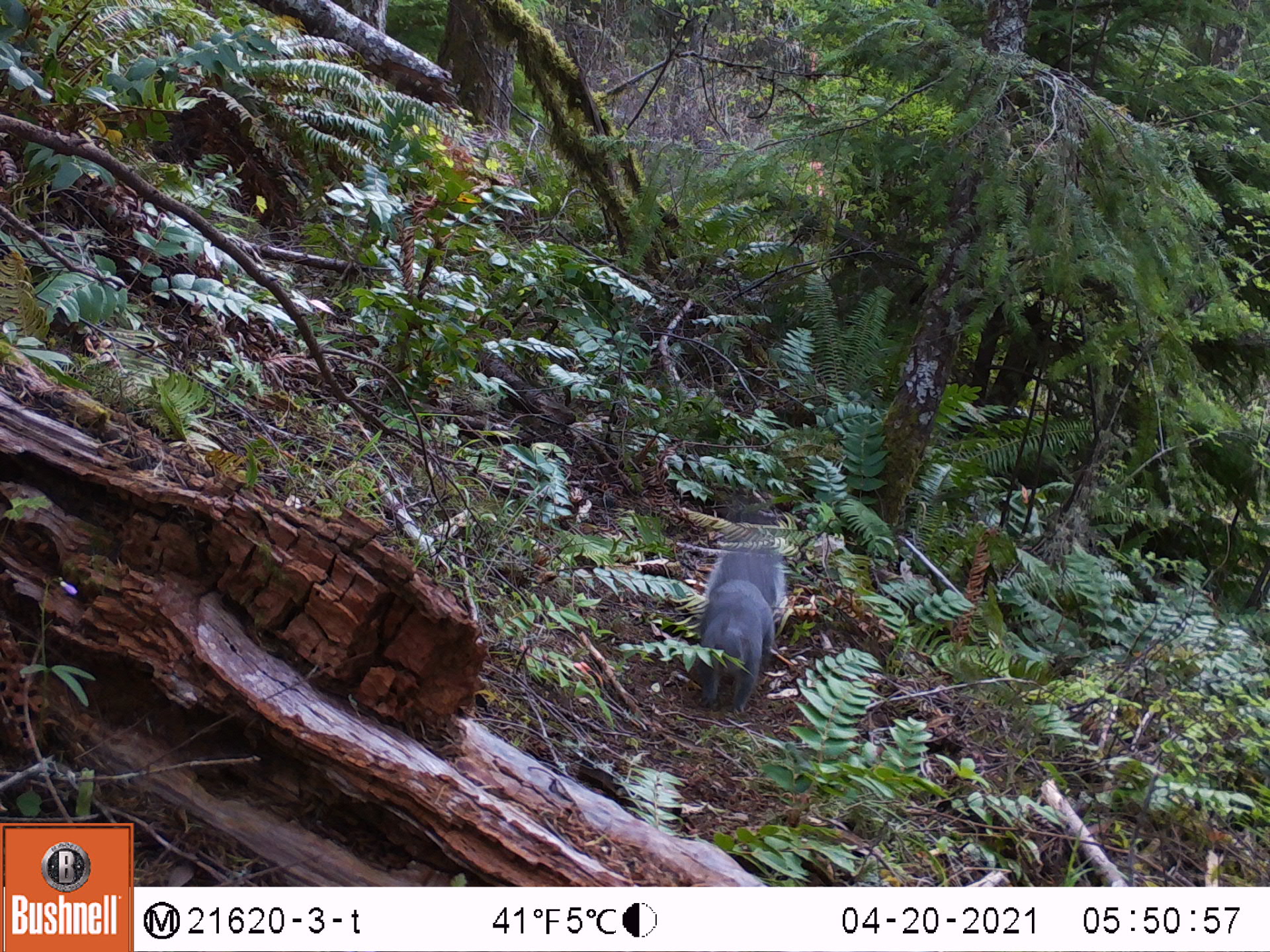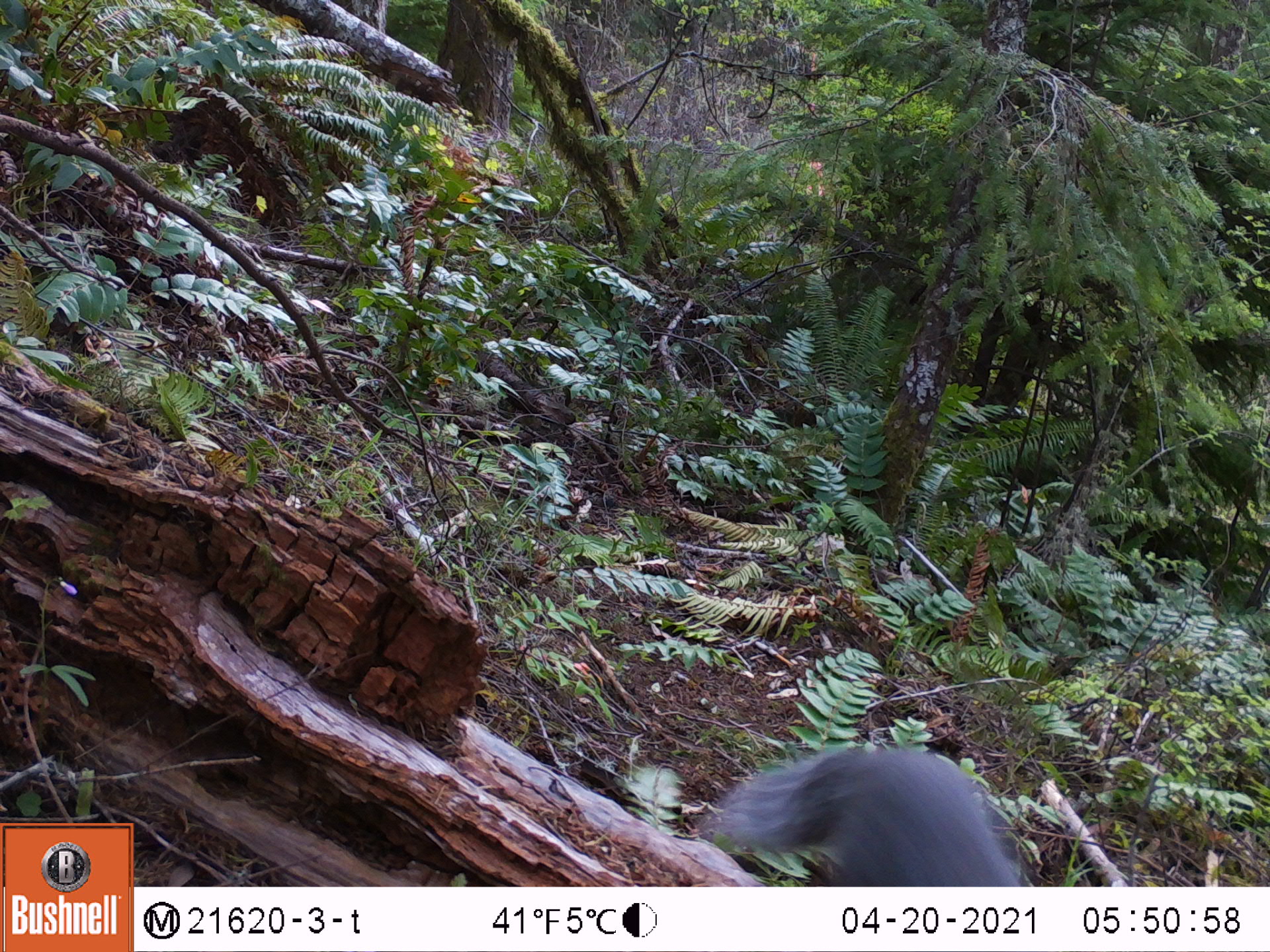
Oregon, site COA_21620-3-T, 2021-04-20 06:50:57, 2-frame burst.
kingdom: Animalia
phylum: Chordata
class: Mammalia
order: Rodentia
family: Sciuridae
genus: Sciurus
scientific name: Sciurus griseus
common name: western gray squirrel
Western gray squirrel (Sciurus griseus).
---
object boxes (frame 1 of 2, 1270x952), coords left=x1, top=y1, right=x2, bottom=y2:
western gray squirrel: left=672, top=525, right=814, bottom=730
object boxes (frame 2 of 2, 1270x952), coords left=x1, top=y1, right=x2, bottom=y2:
western gray squirrel: left=683, top=725, right=1041, bottom=887